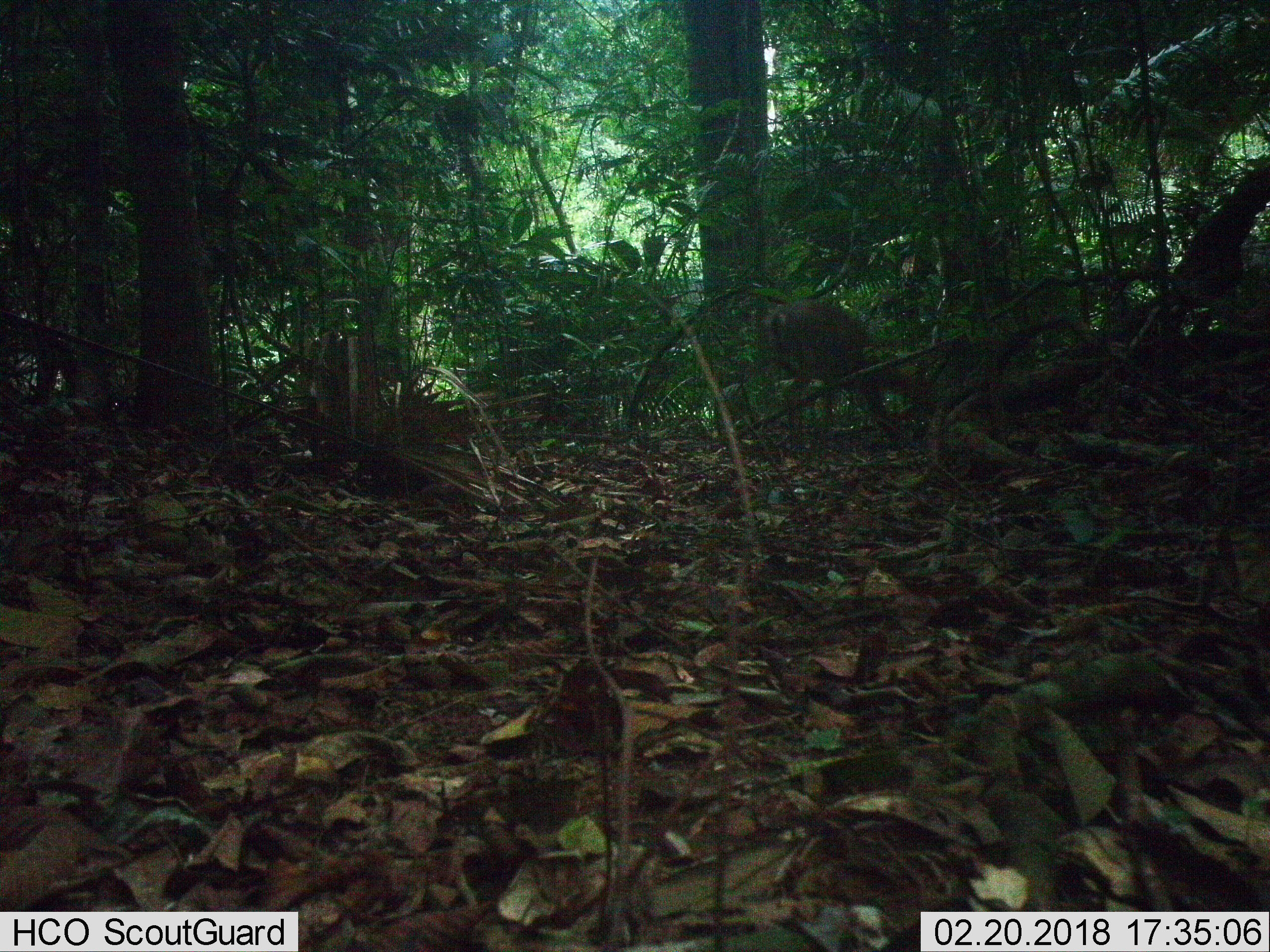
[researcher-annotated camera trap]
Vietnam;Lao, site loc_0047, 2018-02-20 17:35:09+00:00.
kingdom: Animalia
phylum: Chordata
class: Mammalia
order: Artiodactyla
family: Cervidae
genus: Muntiacus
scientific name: Muntiacus vuquangensis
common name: large-antlered muntjac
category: large antlered muntjac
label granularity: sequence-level